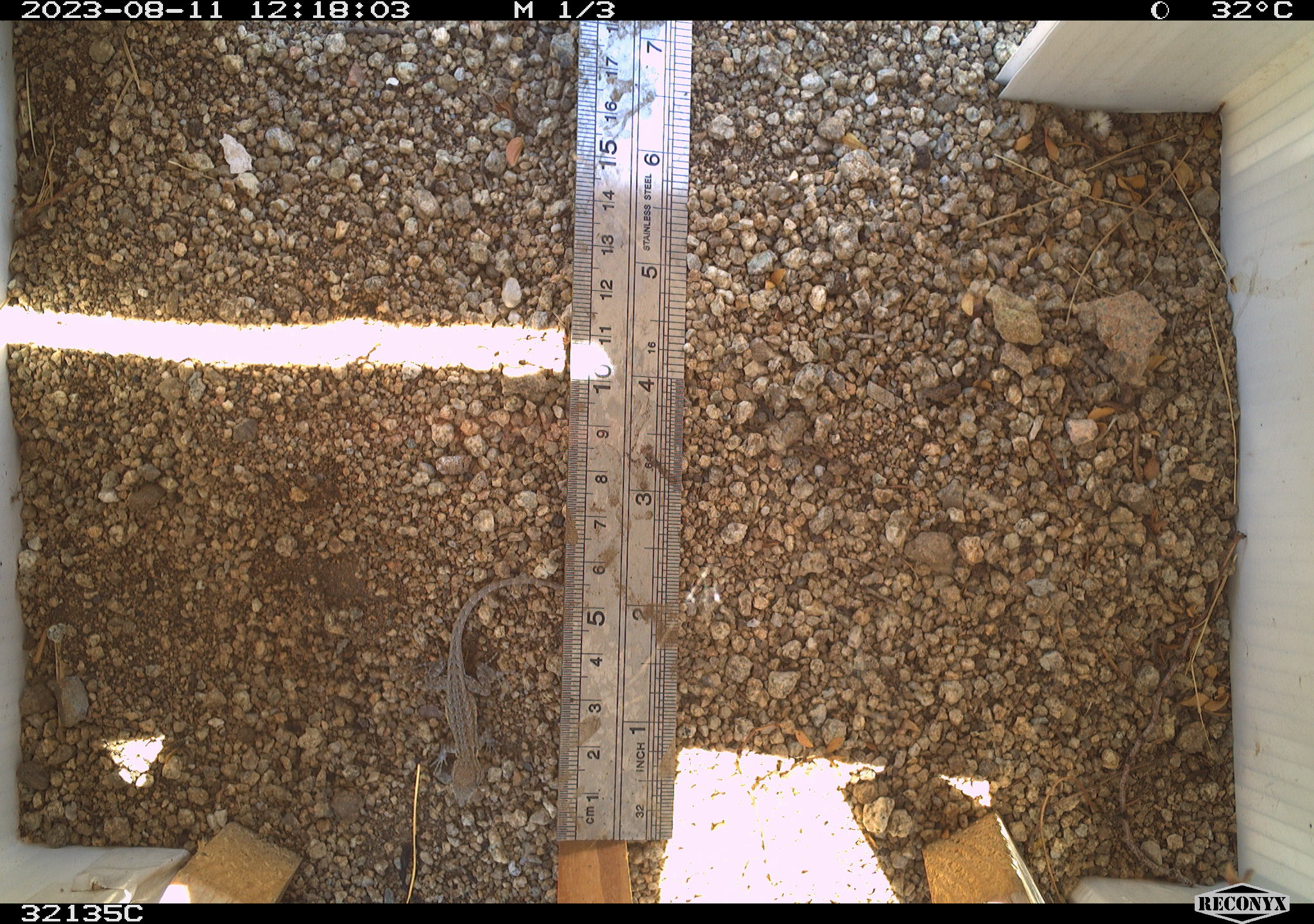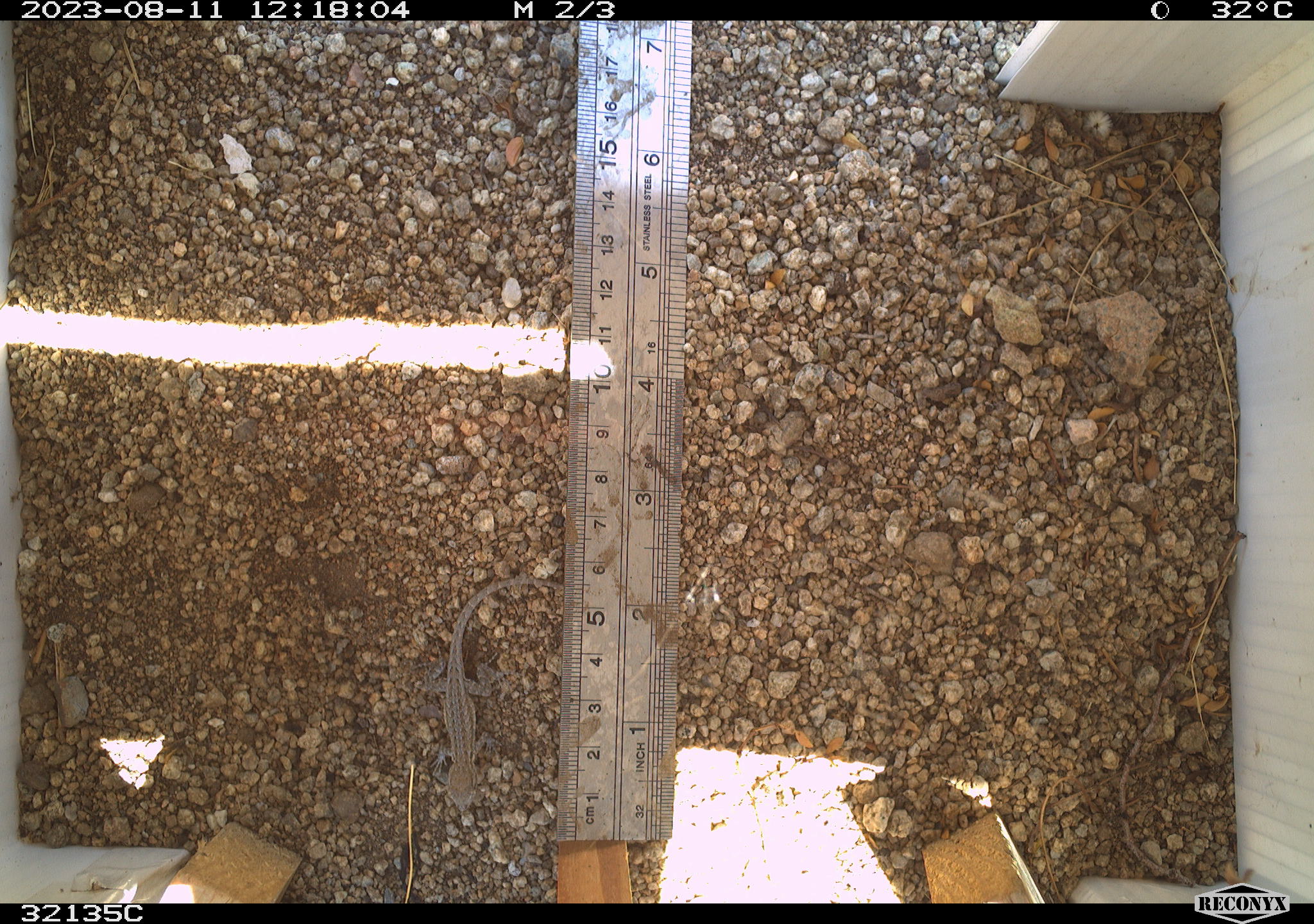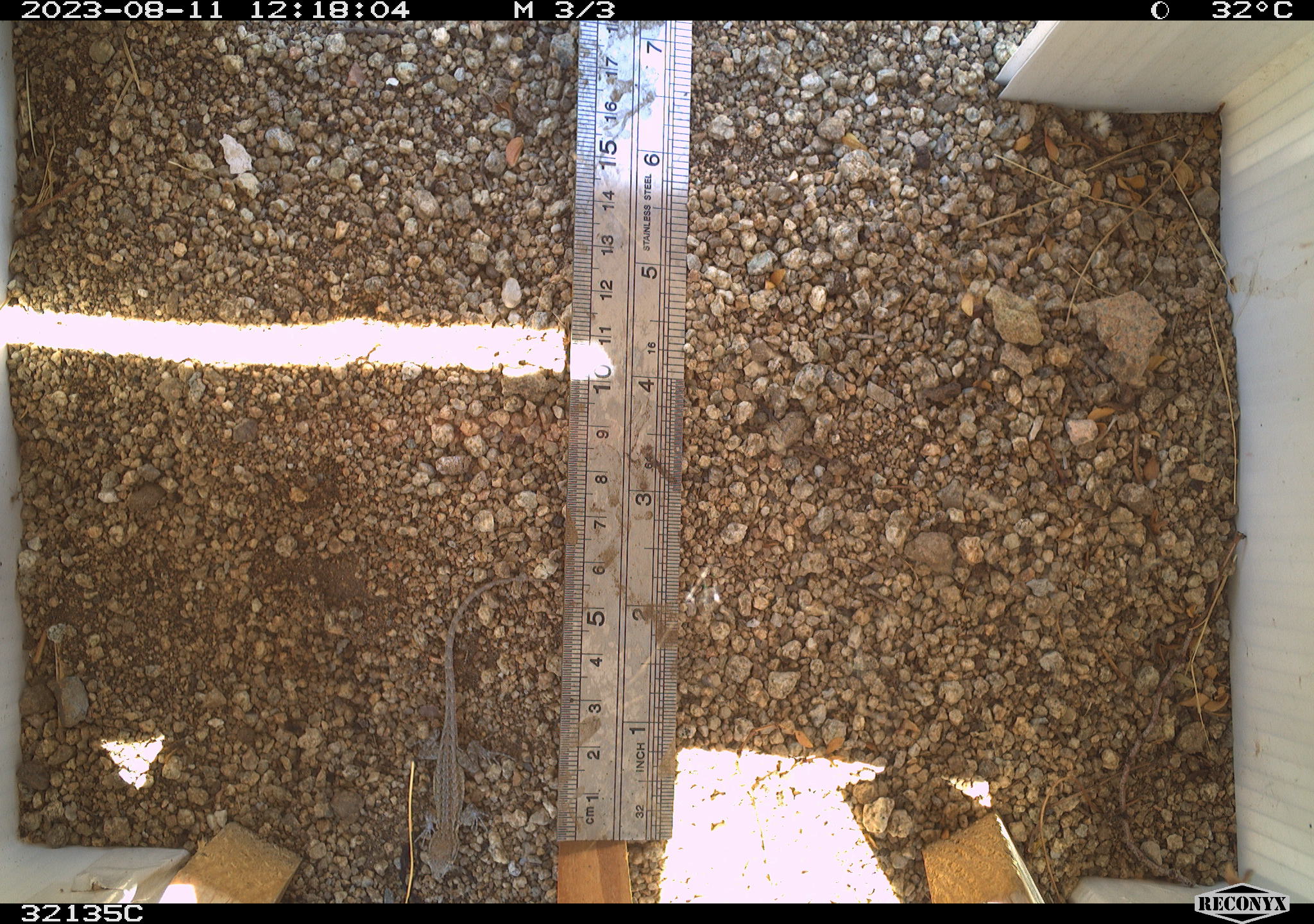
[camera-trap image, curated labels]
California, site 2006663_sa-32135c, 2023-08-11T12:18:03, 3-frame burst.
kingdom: Animalia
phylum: Chordata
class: Reptilia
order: Squamata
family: Phrynosomatidae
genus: Uta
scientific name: Uta stansburiana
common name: common side-blotched lizard